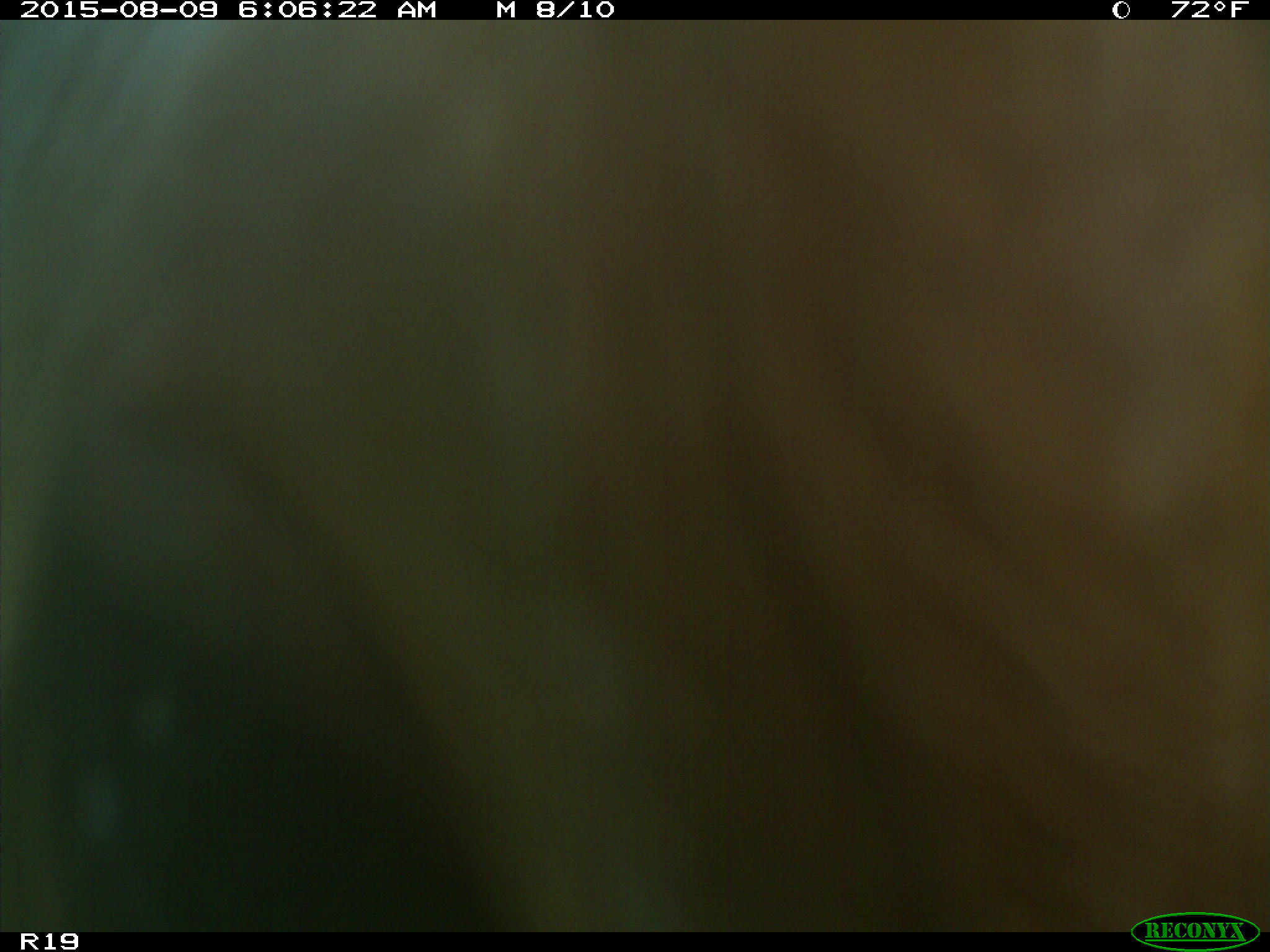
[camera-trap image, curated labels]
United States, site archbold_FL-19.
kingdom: Animalia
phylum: Chordata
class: Mammalia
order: Artiodactyla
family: Bovidae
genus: Bos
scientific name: Bos taurus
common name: domestic cow